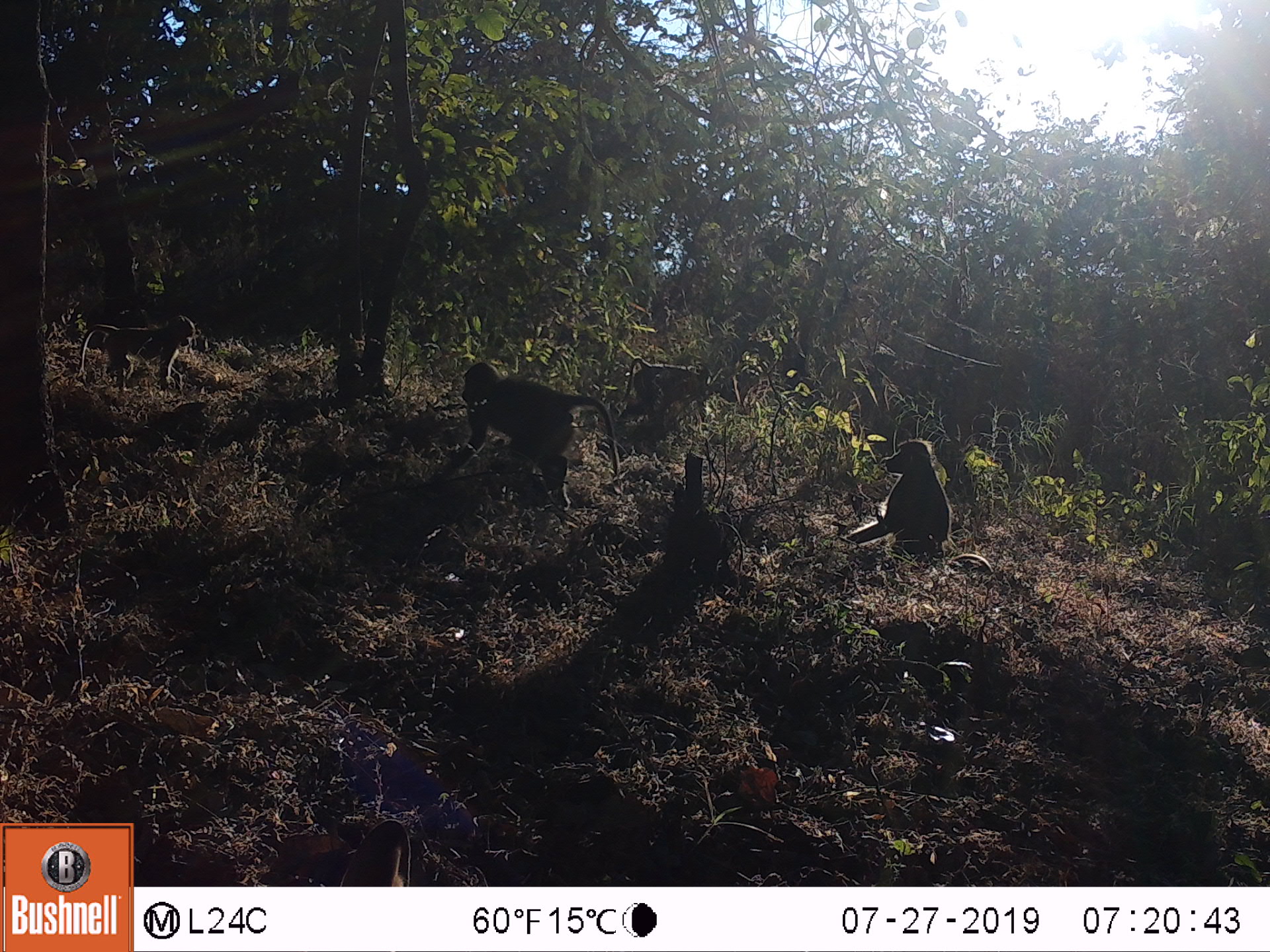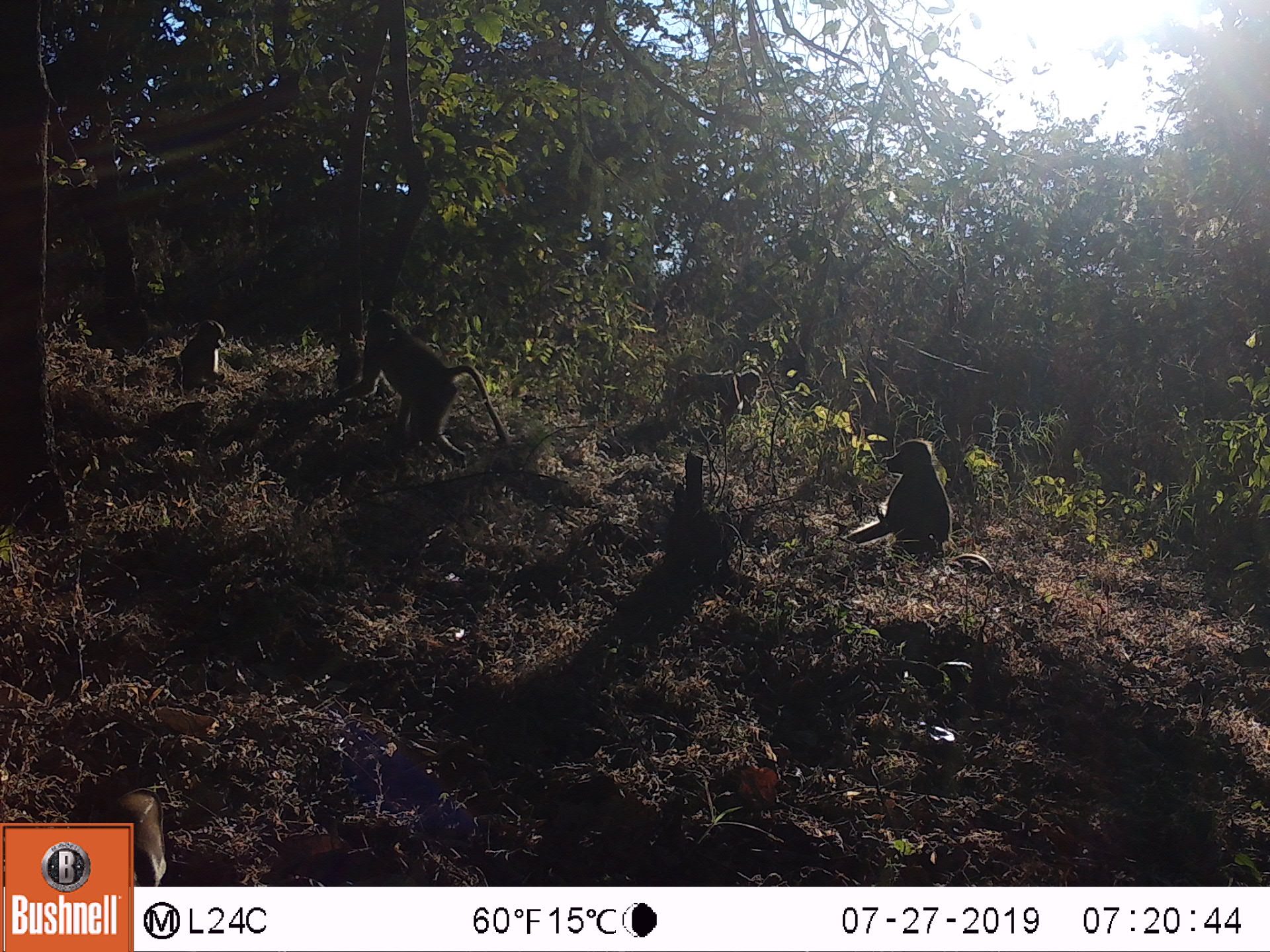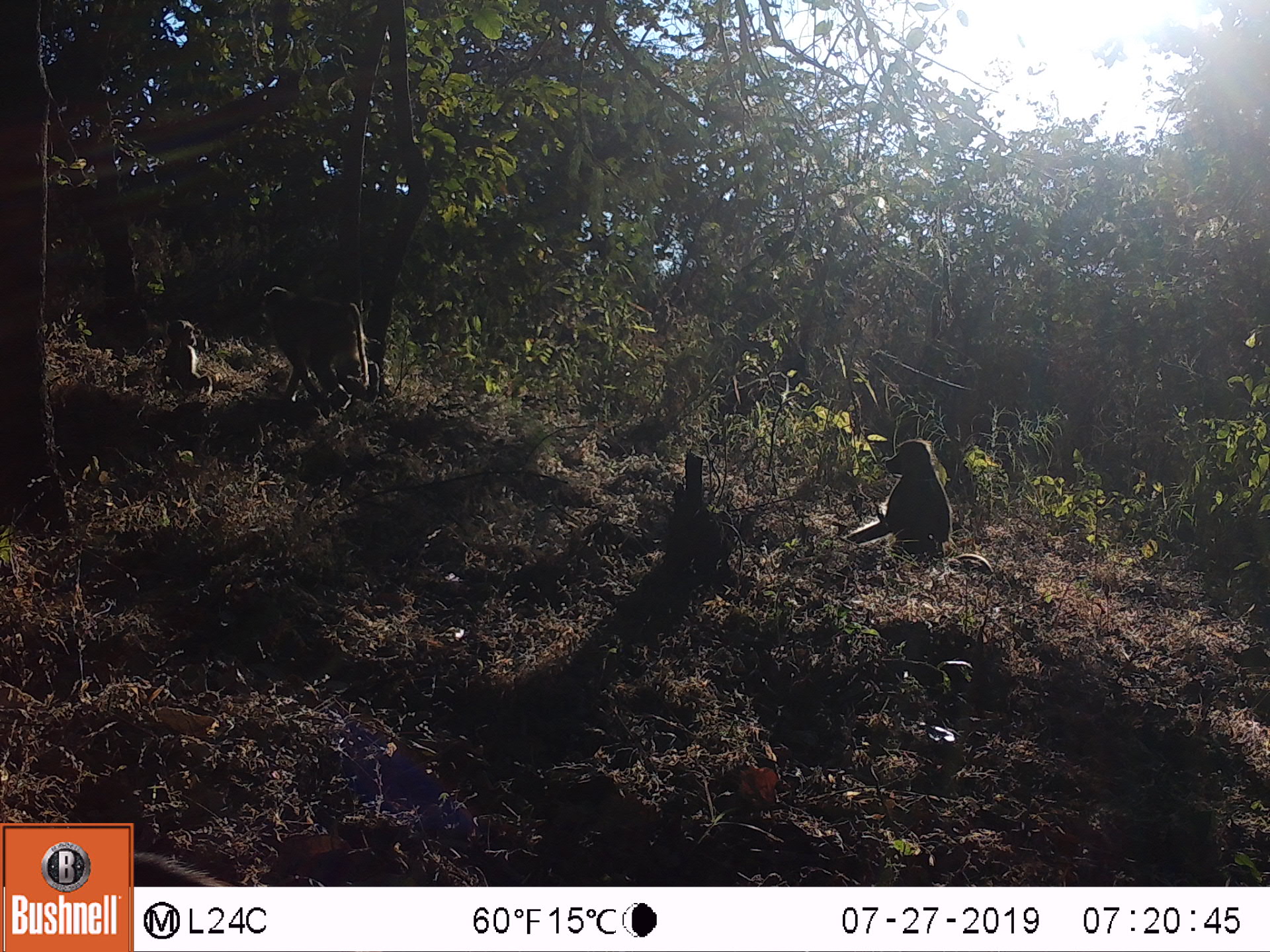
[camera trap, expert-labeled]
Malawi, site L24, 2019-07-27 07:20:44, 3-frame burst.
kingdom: Animalia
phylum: Chordata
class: Mammalia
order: Primates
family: Cercopithecidae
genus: Papio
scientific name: Papio cynocephalus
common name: yellow baboon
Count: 4.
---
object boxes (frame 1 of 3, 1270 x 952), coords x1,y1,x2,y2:
yellow baboon: 450,359,622,500; 841,434,951,562; 76,320,211,390; 619,347,708,434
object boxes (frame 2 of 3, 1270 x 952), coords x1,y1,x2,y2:
yellow baboon: 346,314,501,471; 846,437,951,570; 651,362,764,437; 163,321,231,395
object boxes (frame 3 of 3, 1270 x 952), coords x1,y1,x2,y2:
yellow baboon: 249,281,381,412; 848,437,961,570; 150,314,216,402